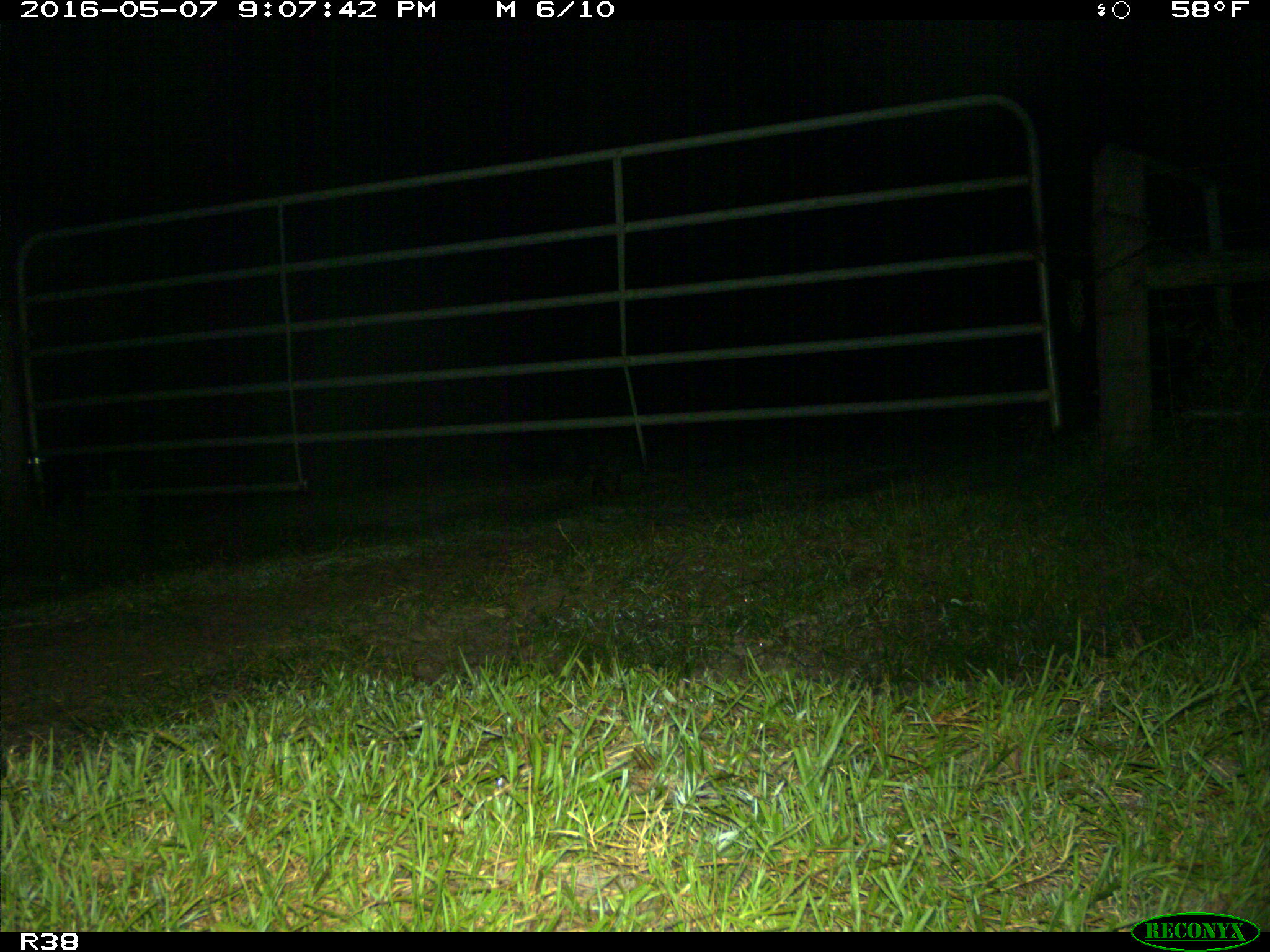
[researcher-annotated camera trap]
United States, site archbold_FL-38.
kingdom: Animalia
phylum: Chordata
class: Mammalia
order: Carnivora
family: Procyonidae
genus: Procyon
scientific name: Procyon lotor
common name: common raccoon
Procyon lotor (common raccoon).